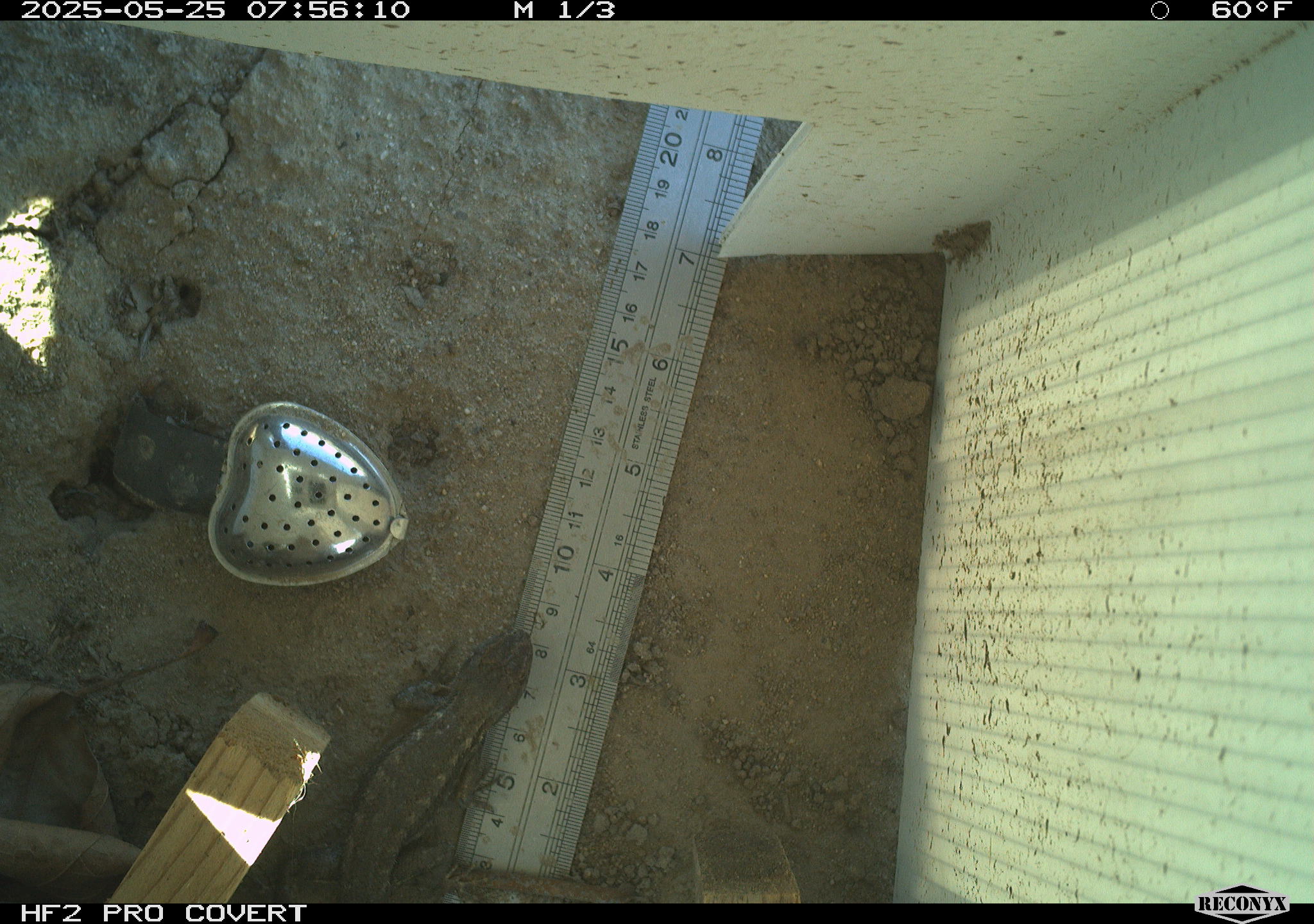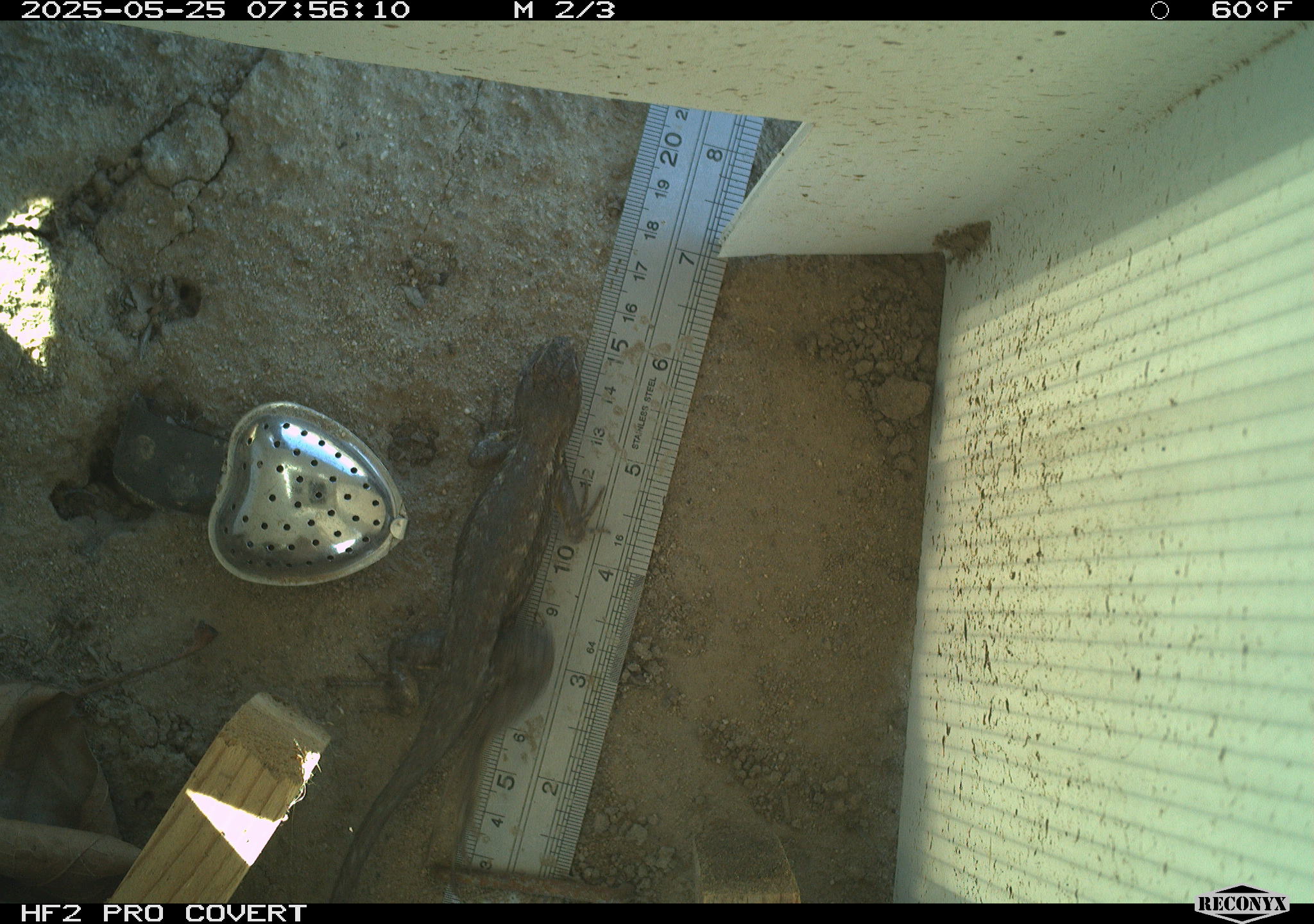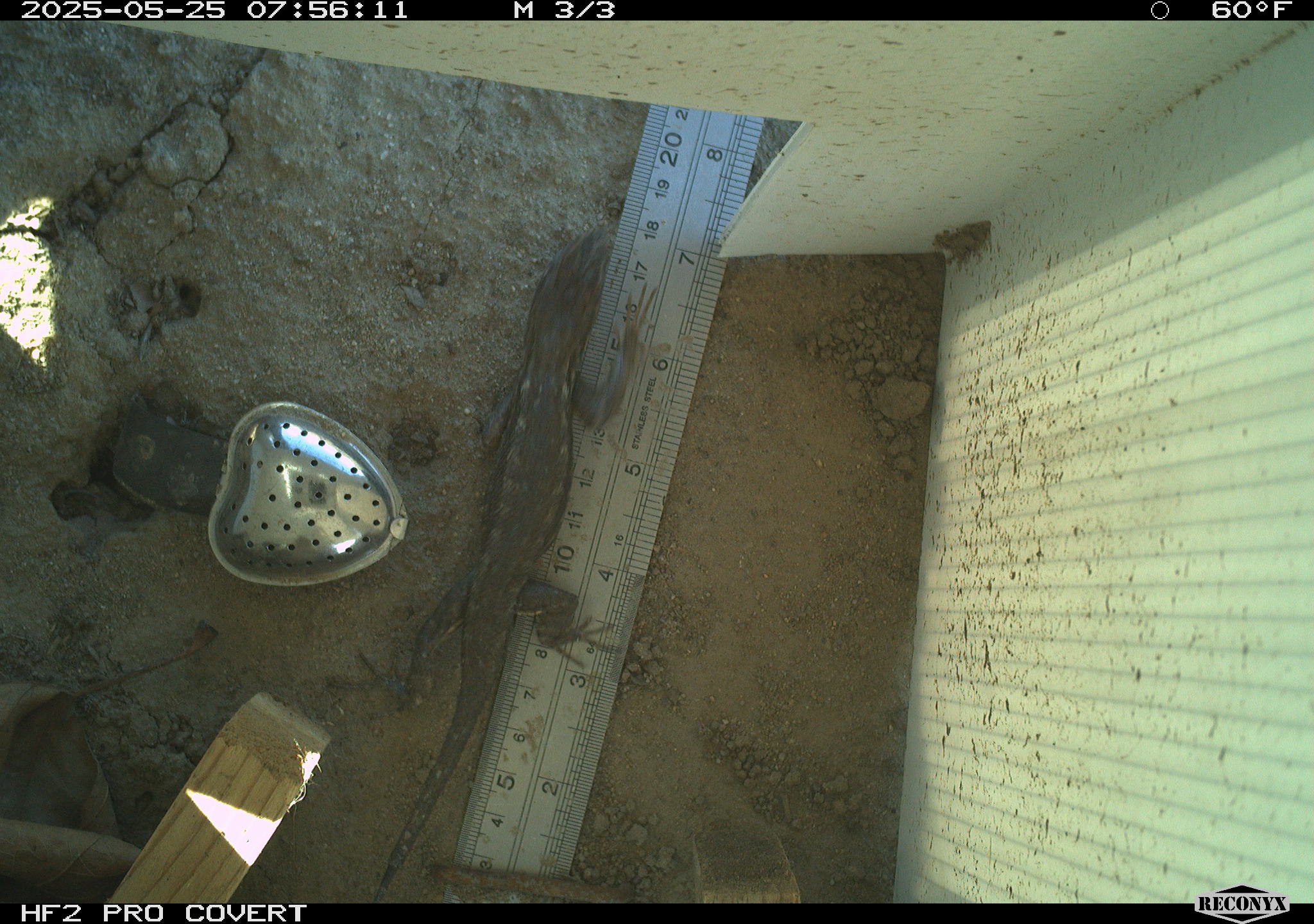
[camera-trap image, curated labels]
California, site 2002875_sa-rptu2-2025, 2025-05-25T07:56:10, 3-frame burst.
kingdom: Animalia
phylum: Chordata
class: Reptilia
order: Squamata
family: Phrynosomatidae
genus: Sceloporus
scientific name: Sceloporus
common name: spiny lizards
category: sceloporus species